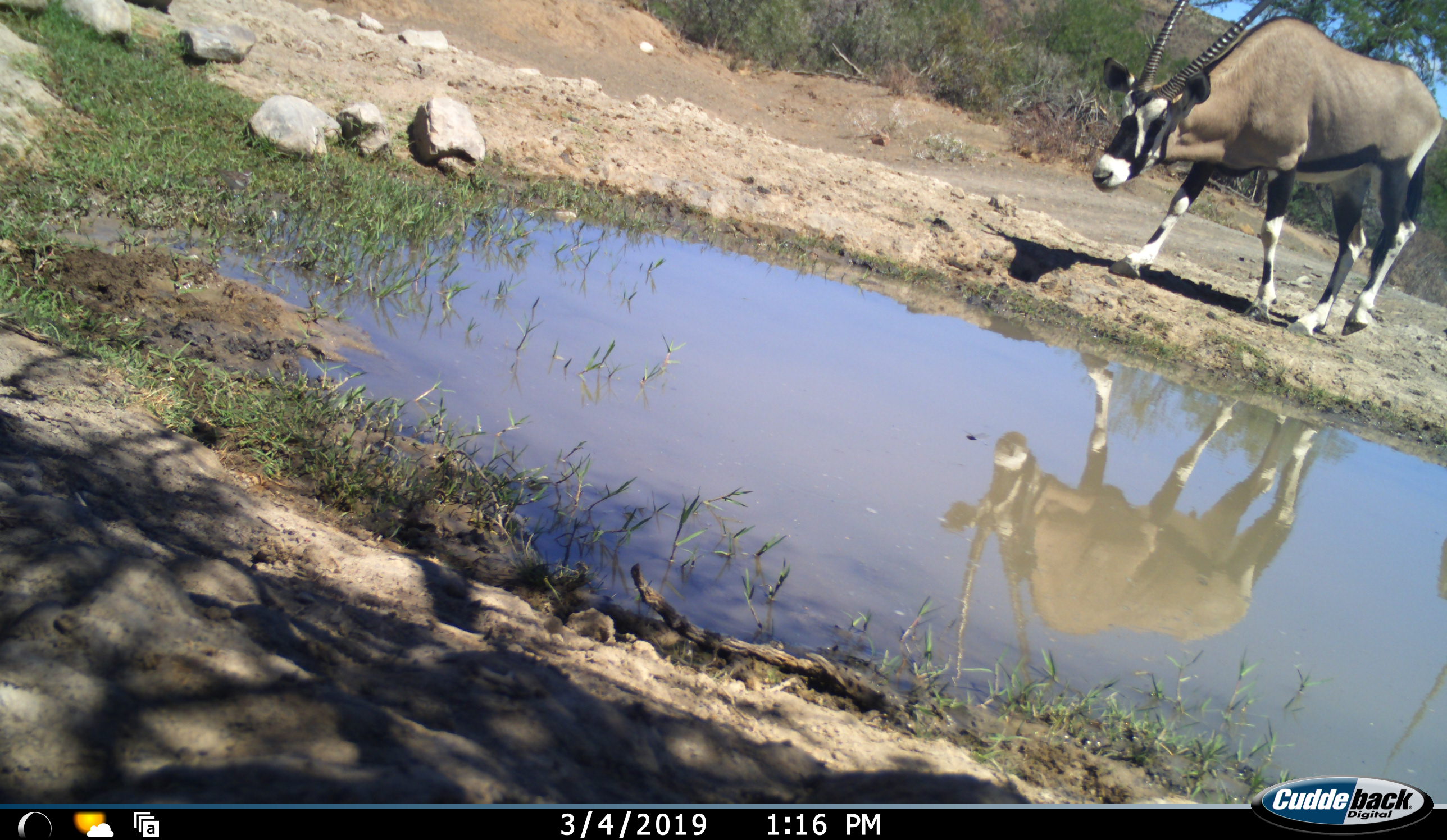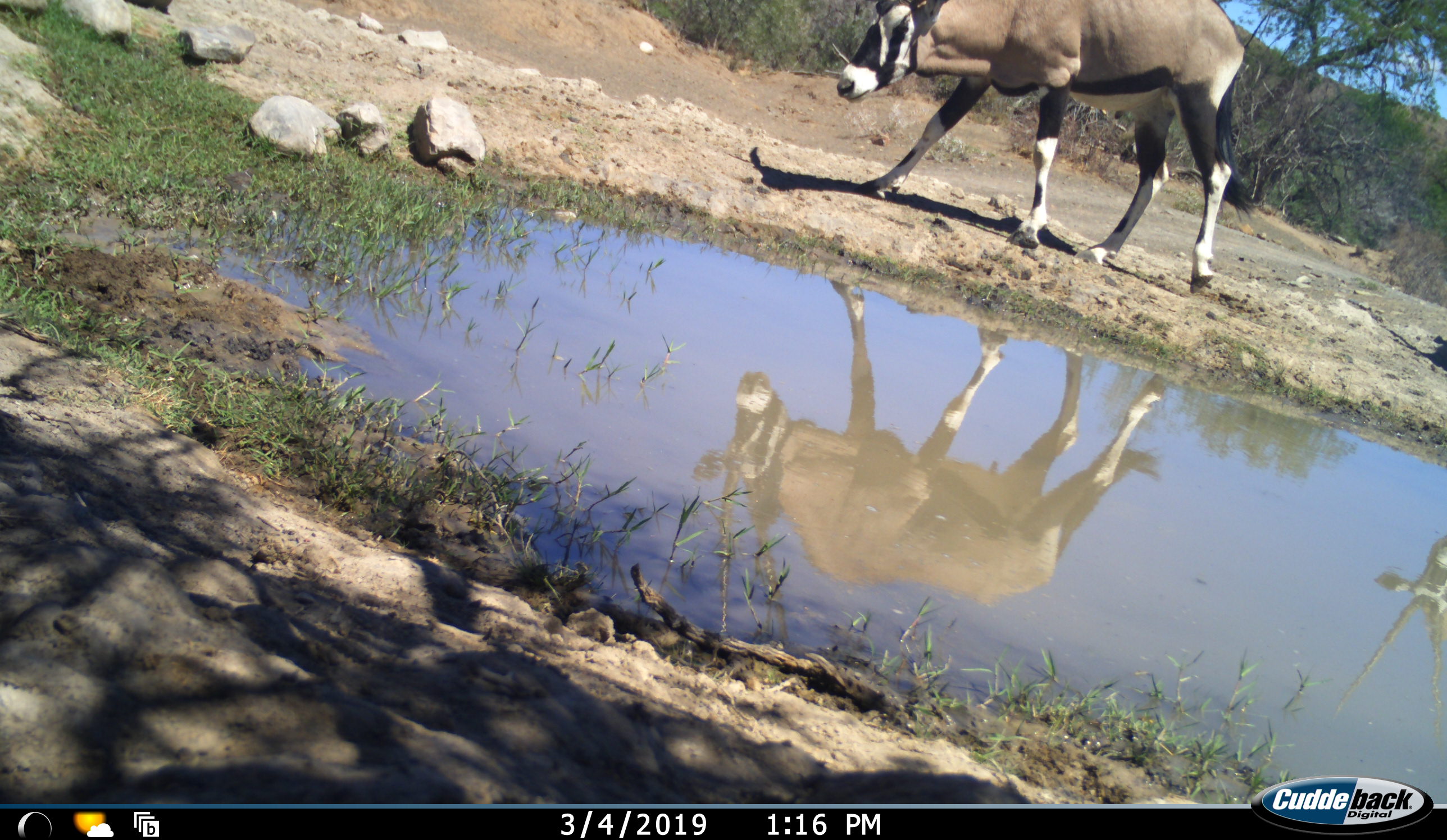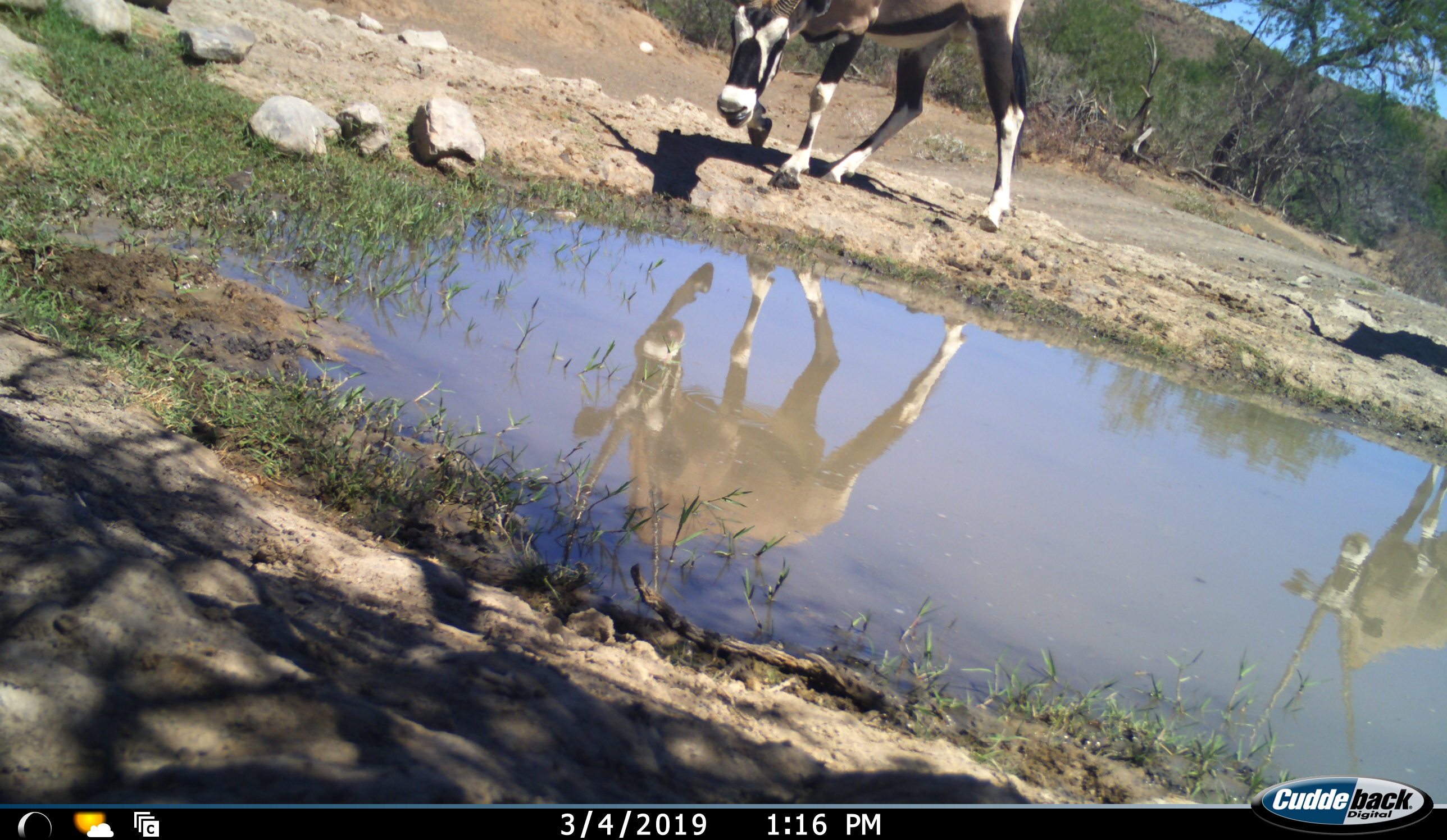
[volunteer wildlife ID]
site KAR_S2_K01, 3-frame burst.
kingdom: Animalia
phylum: Chordata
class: Mammalia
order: Artiodactyla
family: Bovidae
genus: Oryx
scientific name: Oryx gazella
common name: gemsbok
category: oryx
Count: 2.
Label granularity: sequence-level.